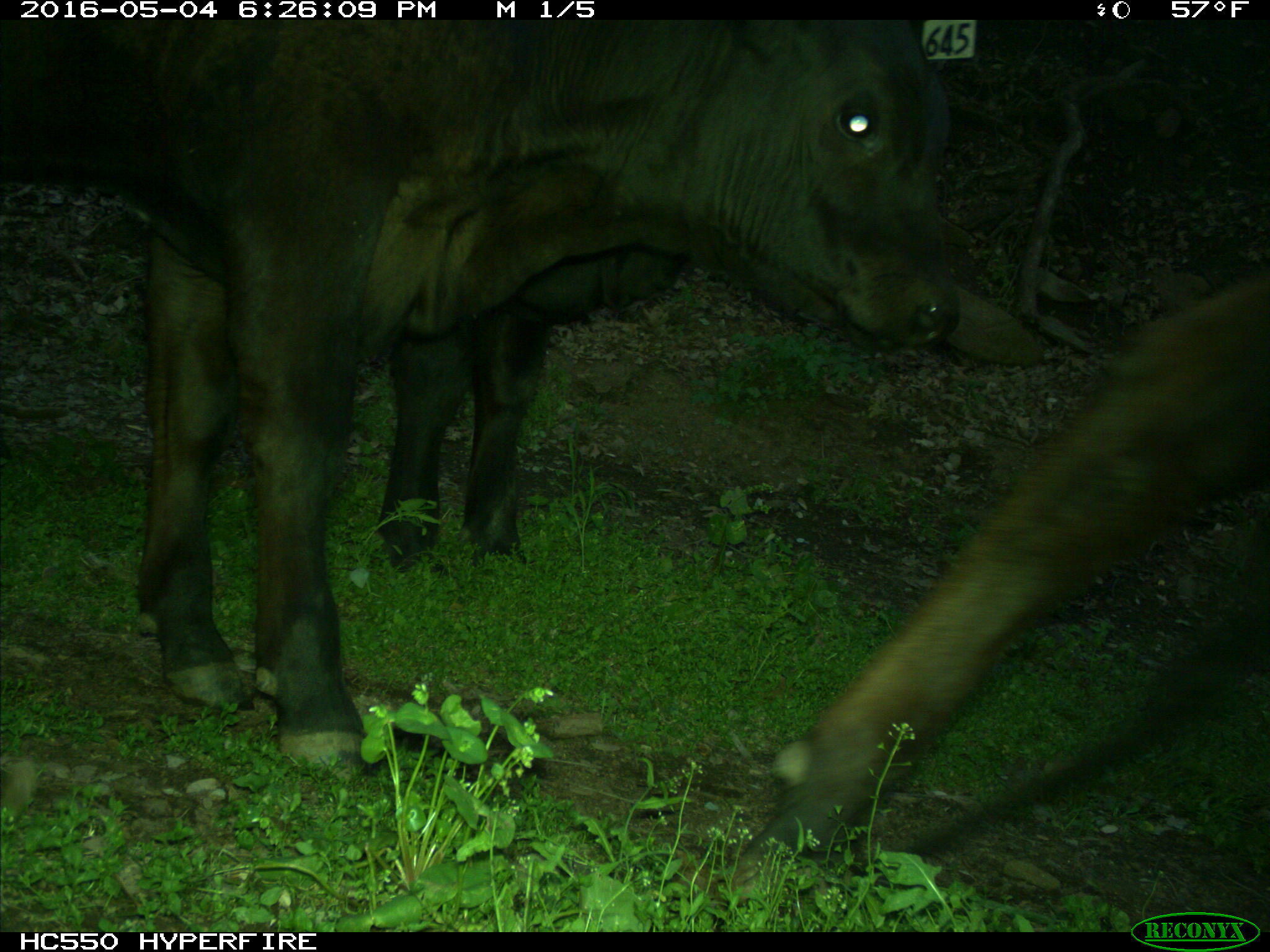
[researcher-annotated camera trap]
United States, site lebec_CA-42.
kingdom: Animalia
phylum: Chordata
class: Mammalia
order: Artiodactyla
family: Bovidae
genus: Bos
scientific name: Bos taurus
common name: domestic cow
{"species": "Bos taurus (domestic cow)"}